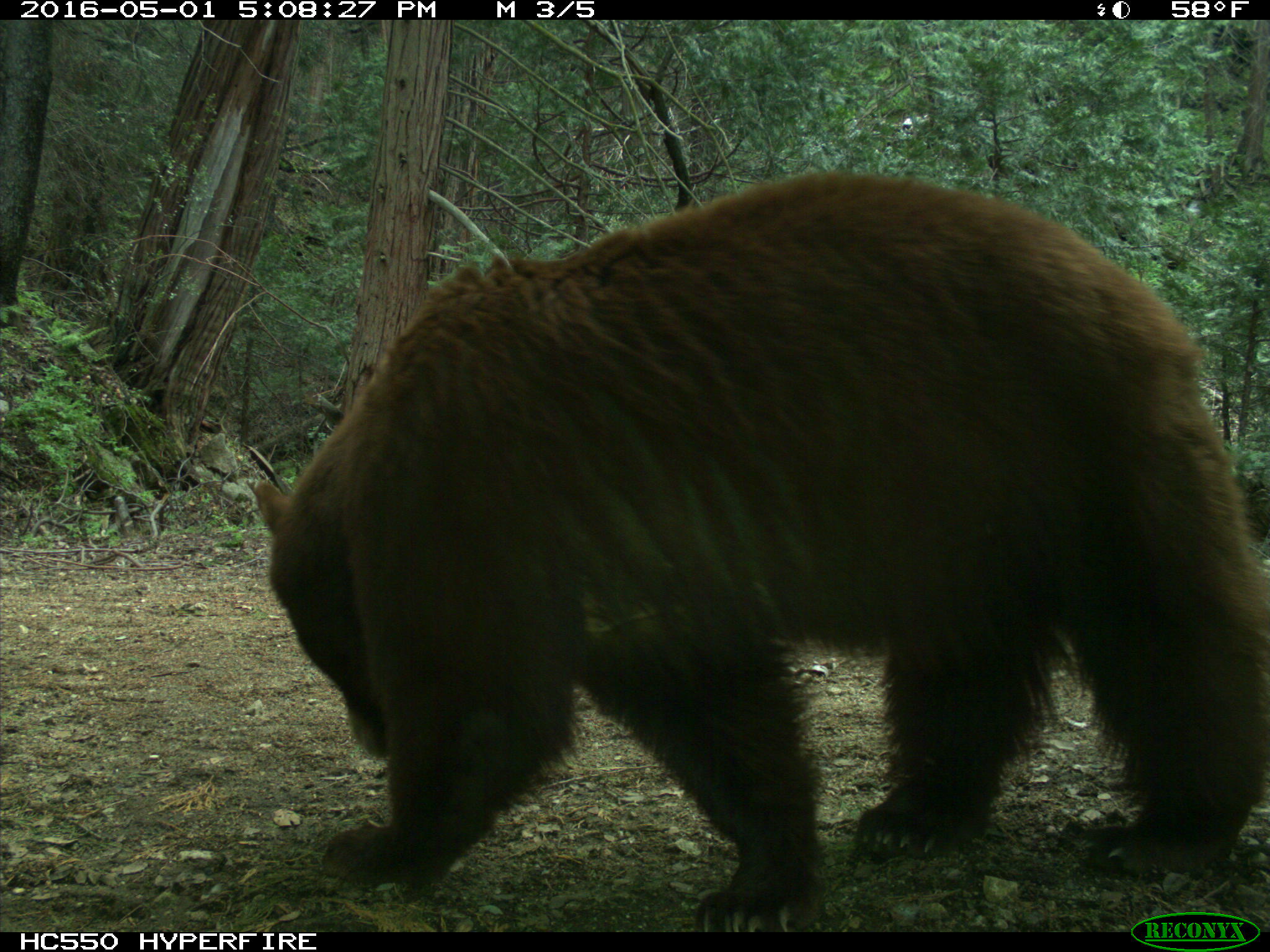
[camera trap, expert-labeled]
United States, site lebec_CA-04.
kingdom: Animalia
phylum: Chordata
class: Mammalia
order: Carnivora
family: Ursidae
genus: Ursus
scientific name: Ursus americanus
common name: american black bear